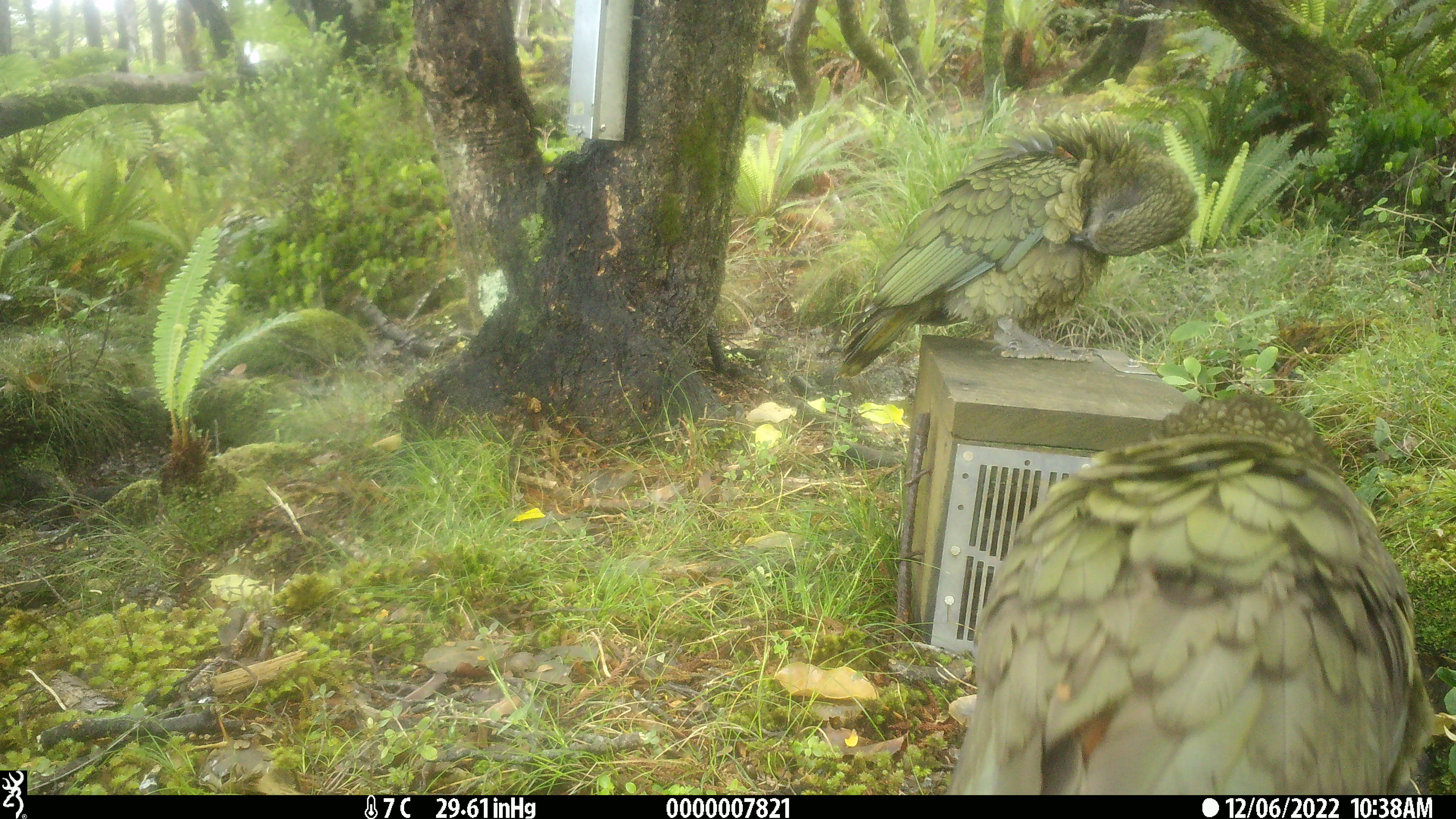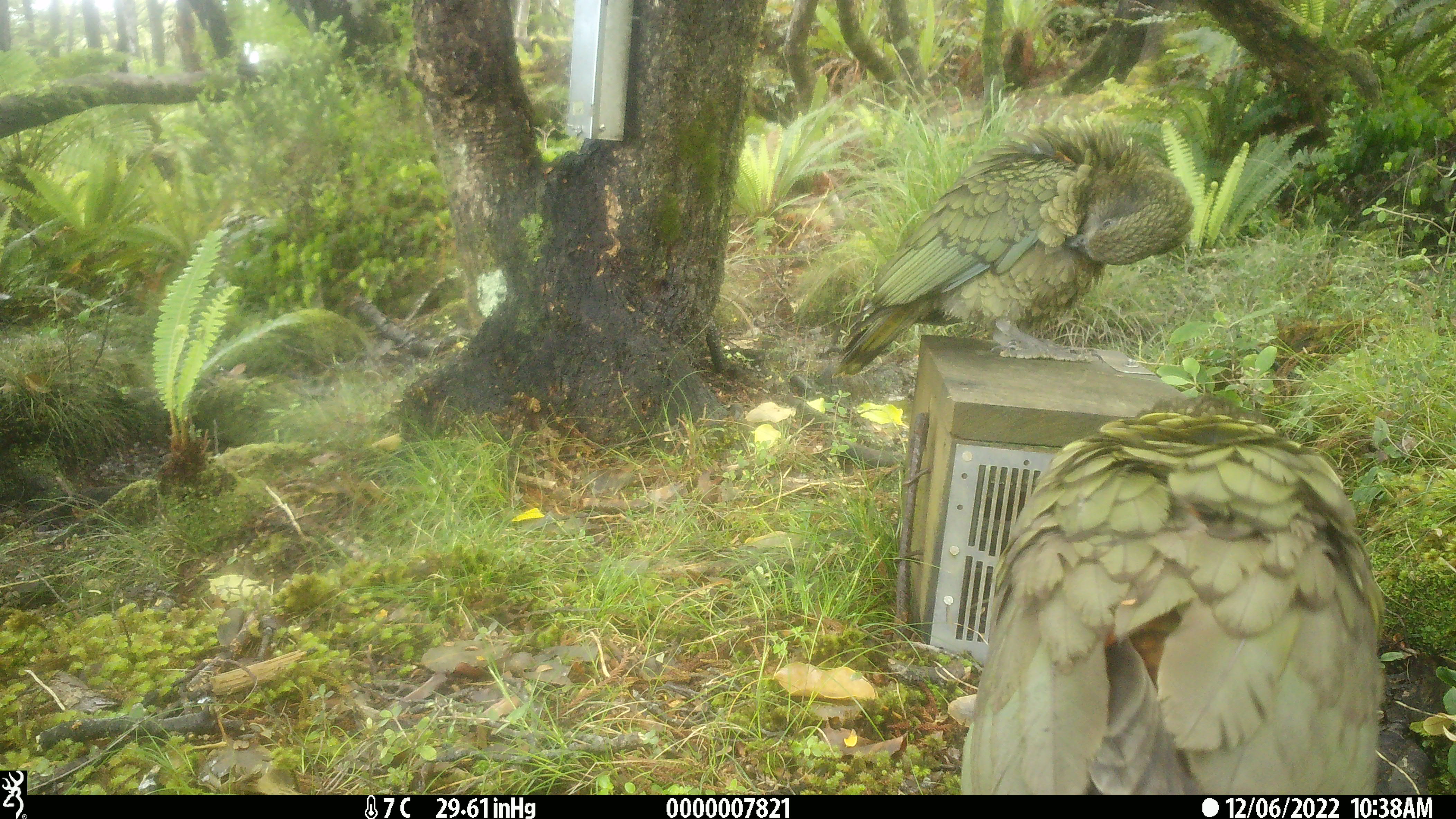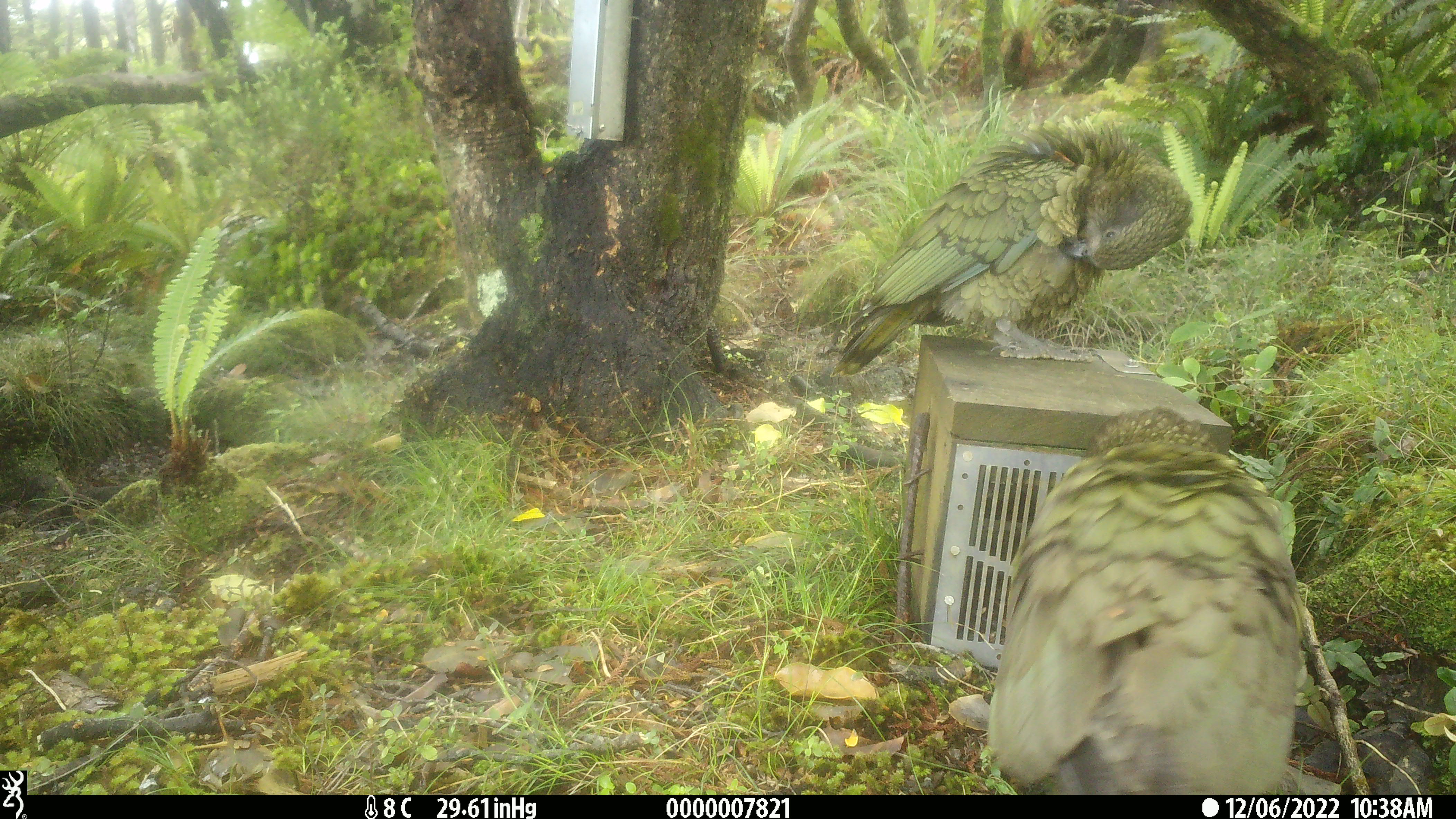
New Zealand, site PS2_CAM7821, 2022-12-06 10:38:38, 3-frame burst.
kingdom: Animalia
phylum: Chordata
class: Aves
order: Psittaciformes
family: Strigopidae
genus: Nestor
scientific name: Nestor notabilis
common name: kea